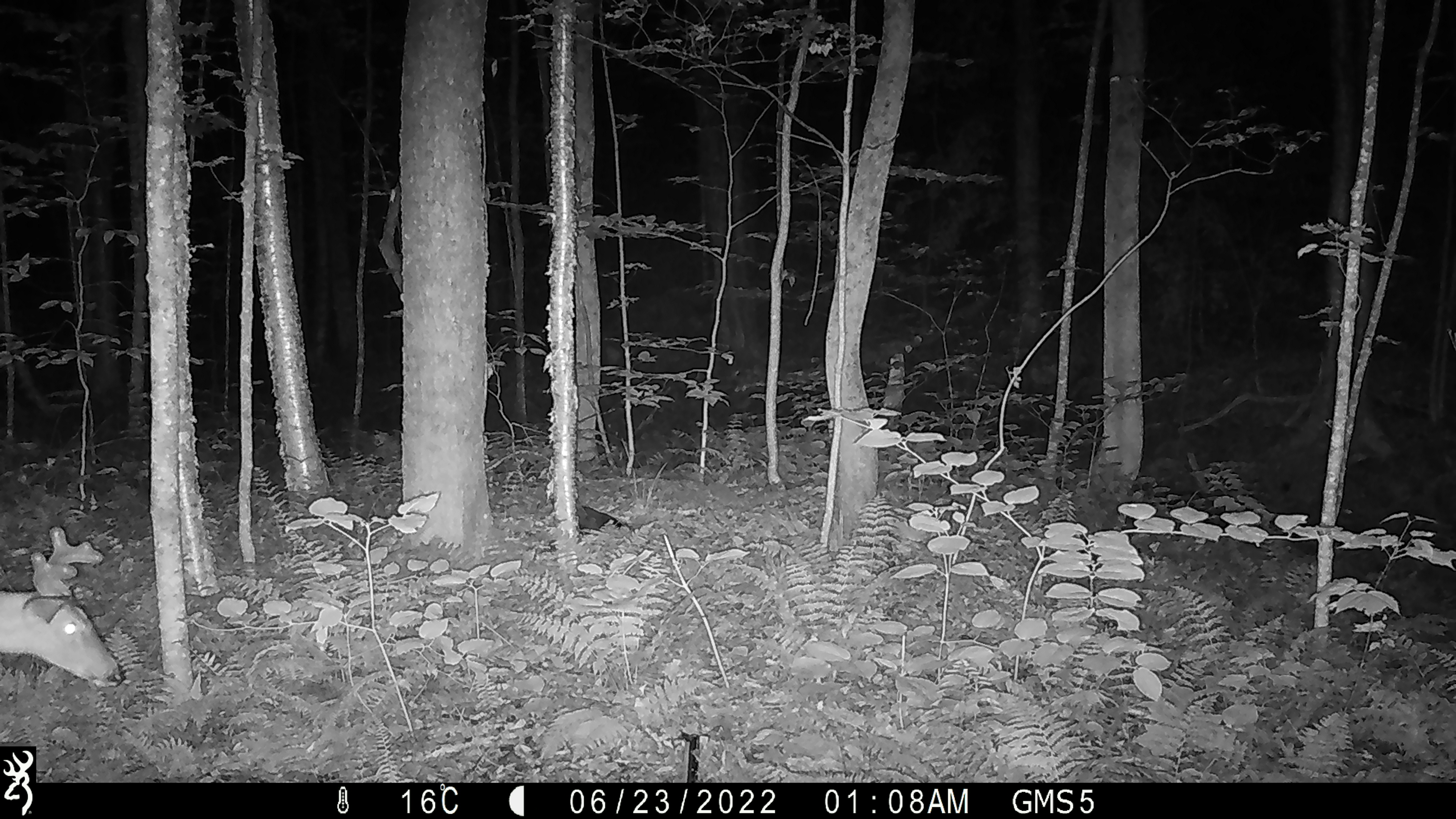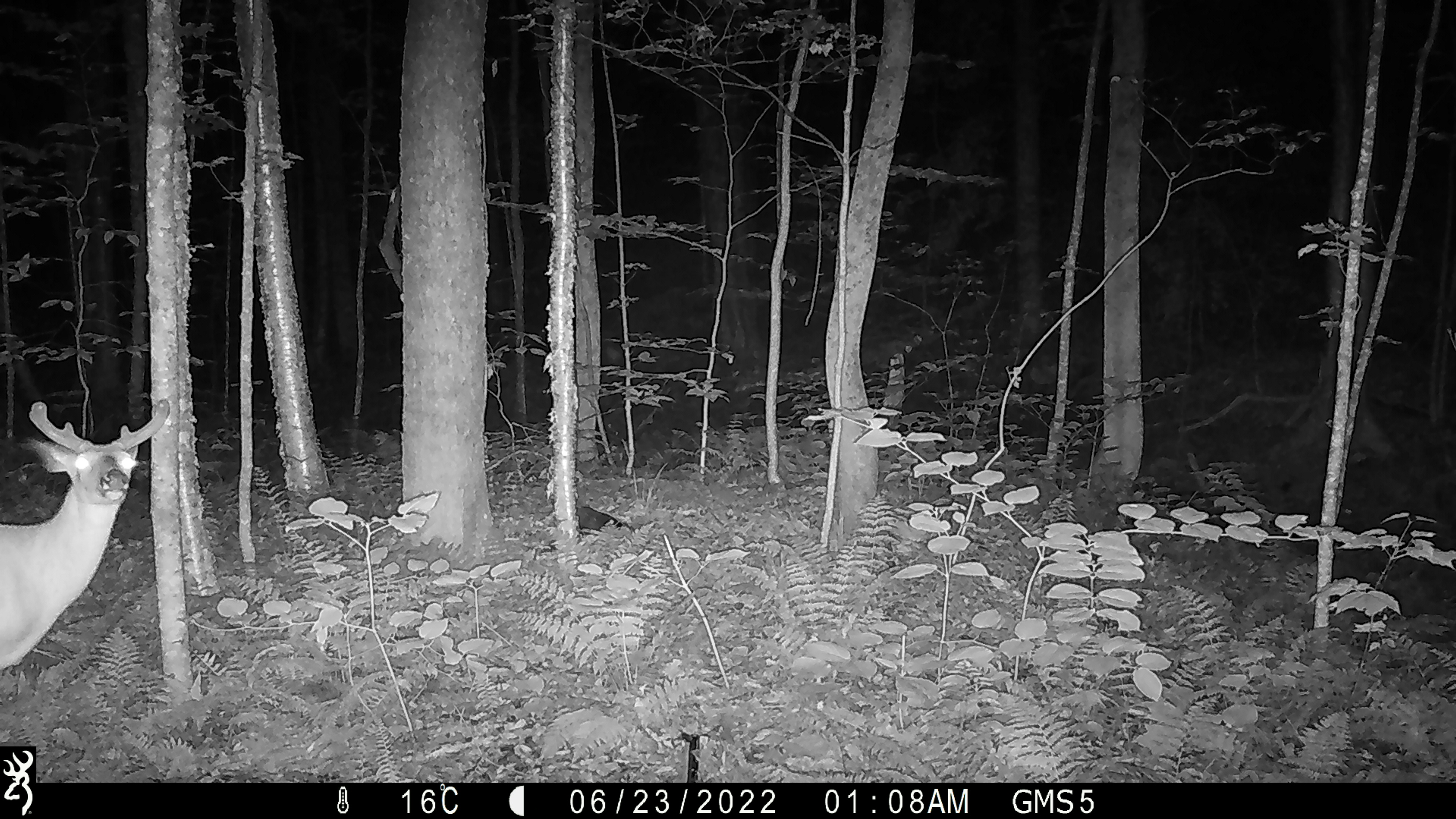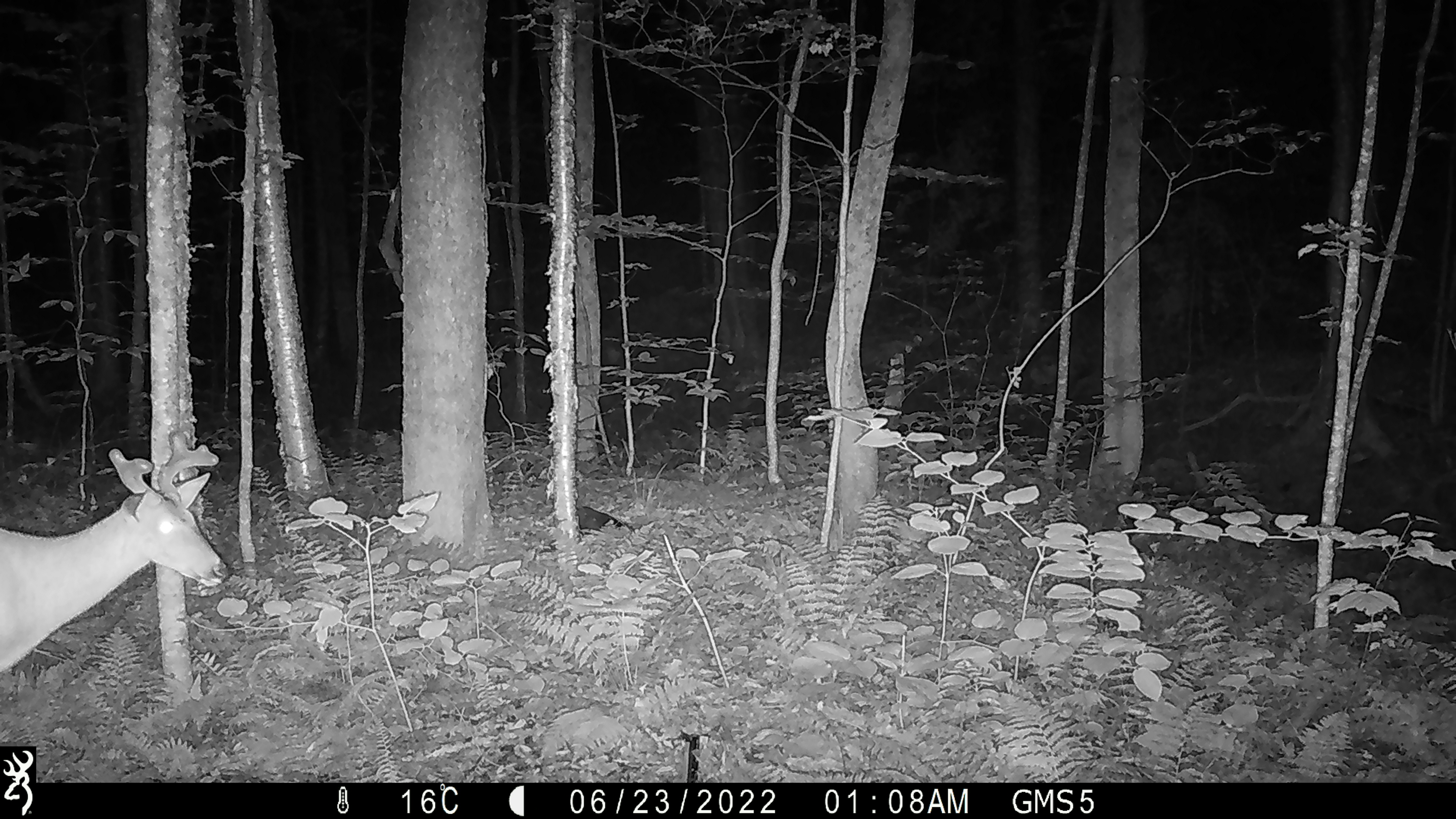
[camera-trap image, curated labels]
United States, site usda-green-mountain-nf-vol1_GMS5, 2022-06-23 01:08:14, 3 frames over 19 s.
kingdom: Animalia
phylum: Chordata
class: Mammalia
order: Artiodactyla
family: Cervidae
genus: Odocoileus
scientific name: Odocoileus virginianus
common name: white-tailed deer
White-tailed deer (Odocoileus virginianus).